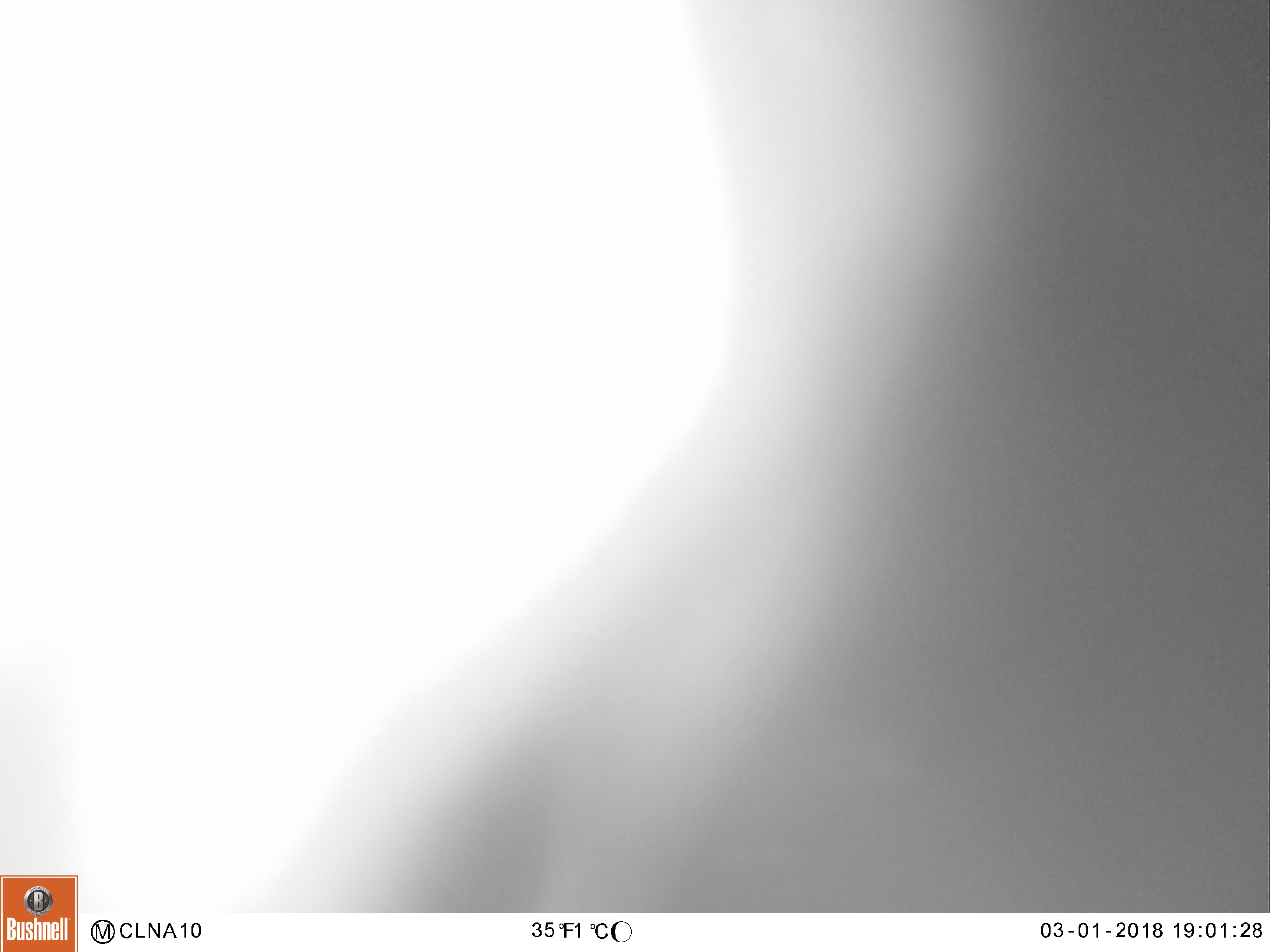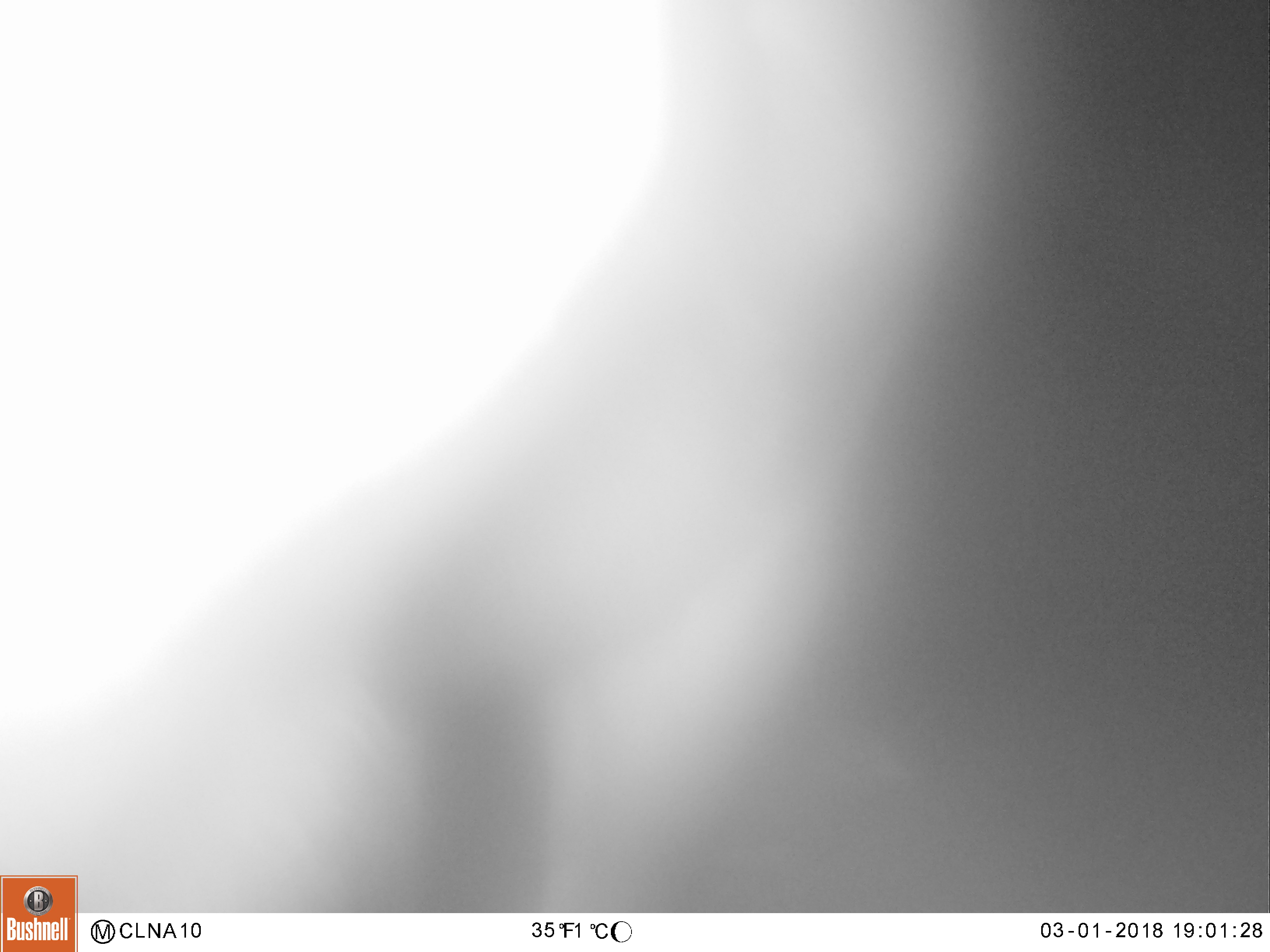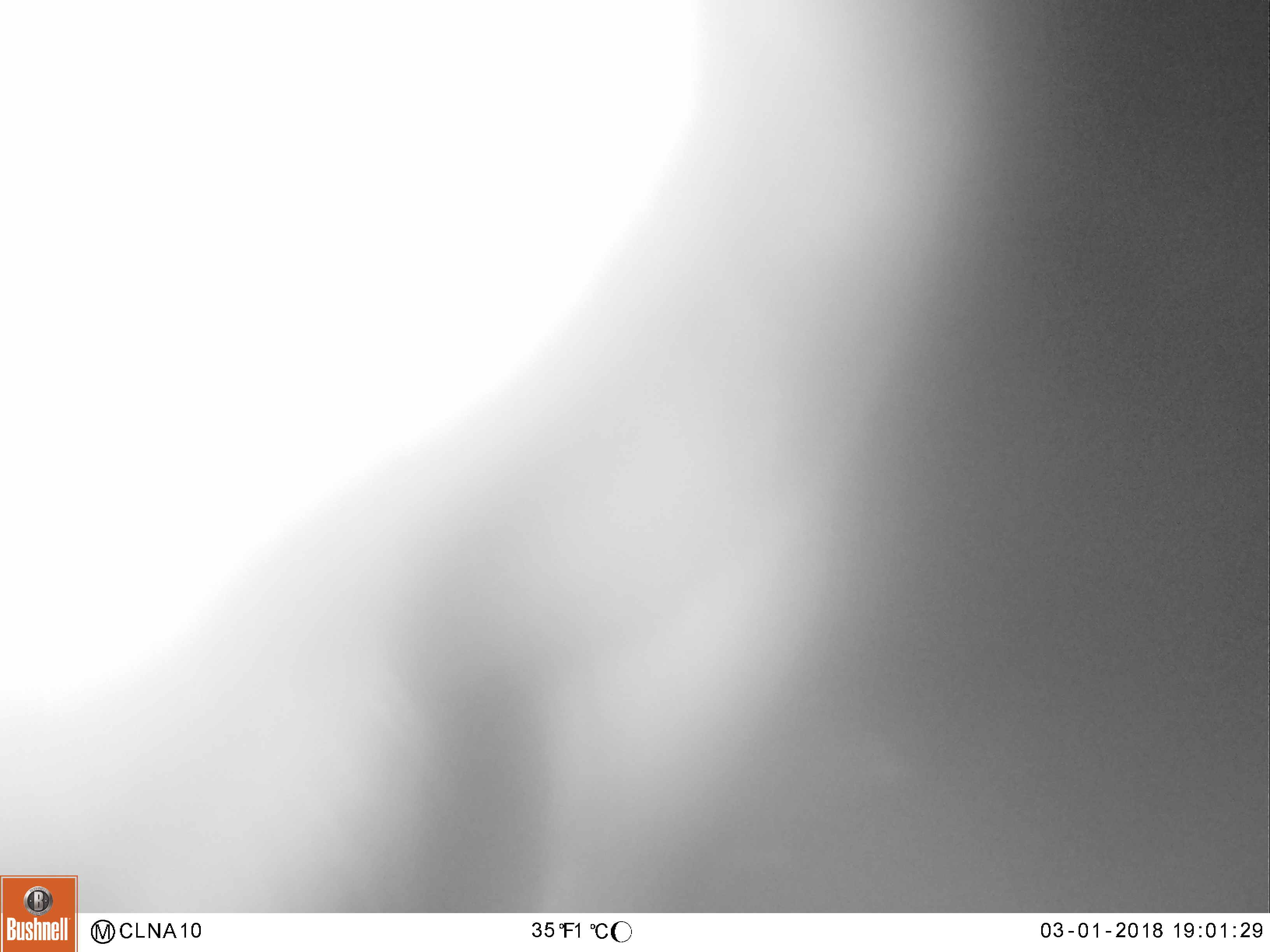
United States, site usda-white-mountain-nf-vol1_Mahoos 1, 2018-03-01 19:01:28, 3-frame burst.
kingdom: Animalia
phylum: Chordata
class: Mammalia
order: Artiodactyla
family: Cervidae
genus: Alces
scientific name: Alces alces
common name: moose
Moose (Alces alces).